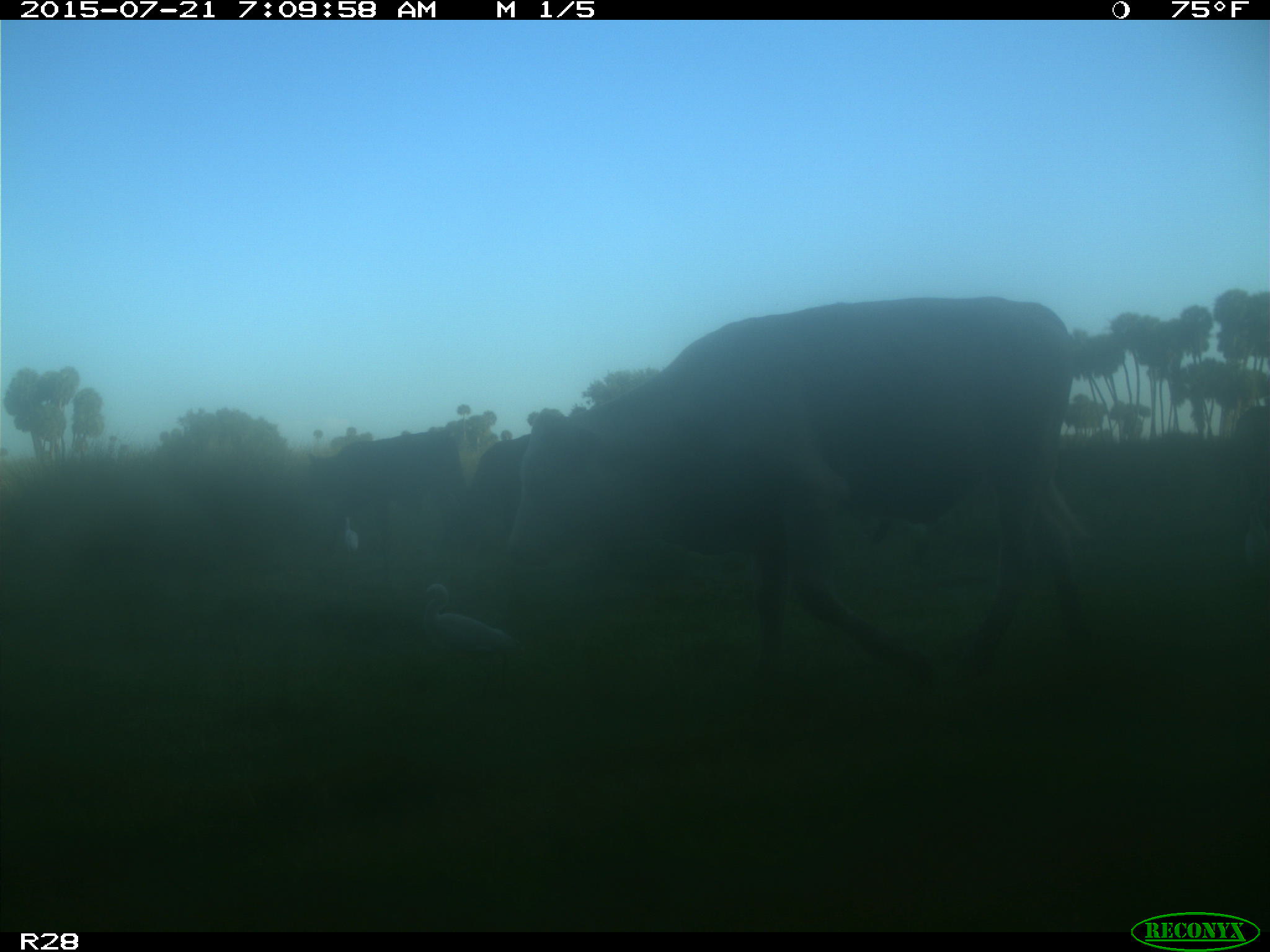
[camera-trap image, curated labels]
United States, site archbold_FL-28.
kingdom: Animalia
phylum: Chordata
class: Mammalia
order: Artiodactyla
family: Bovidae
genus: Bos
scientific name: Bos taurus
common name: domestic cow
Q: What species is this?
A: Bos taurus (domestic cow).